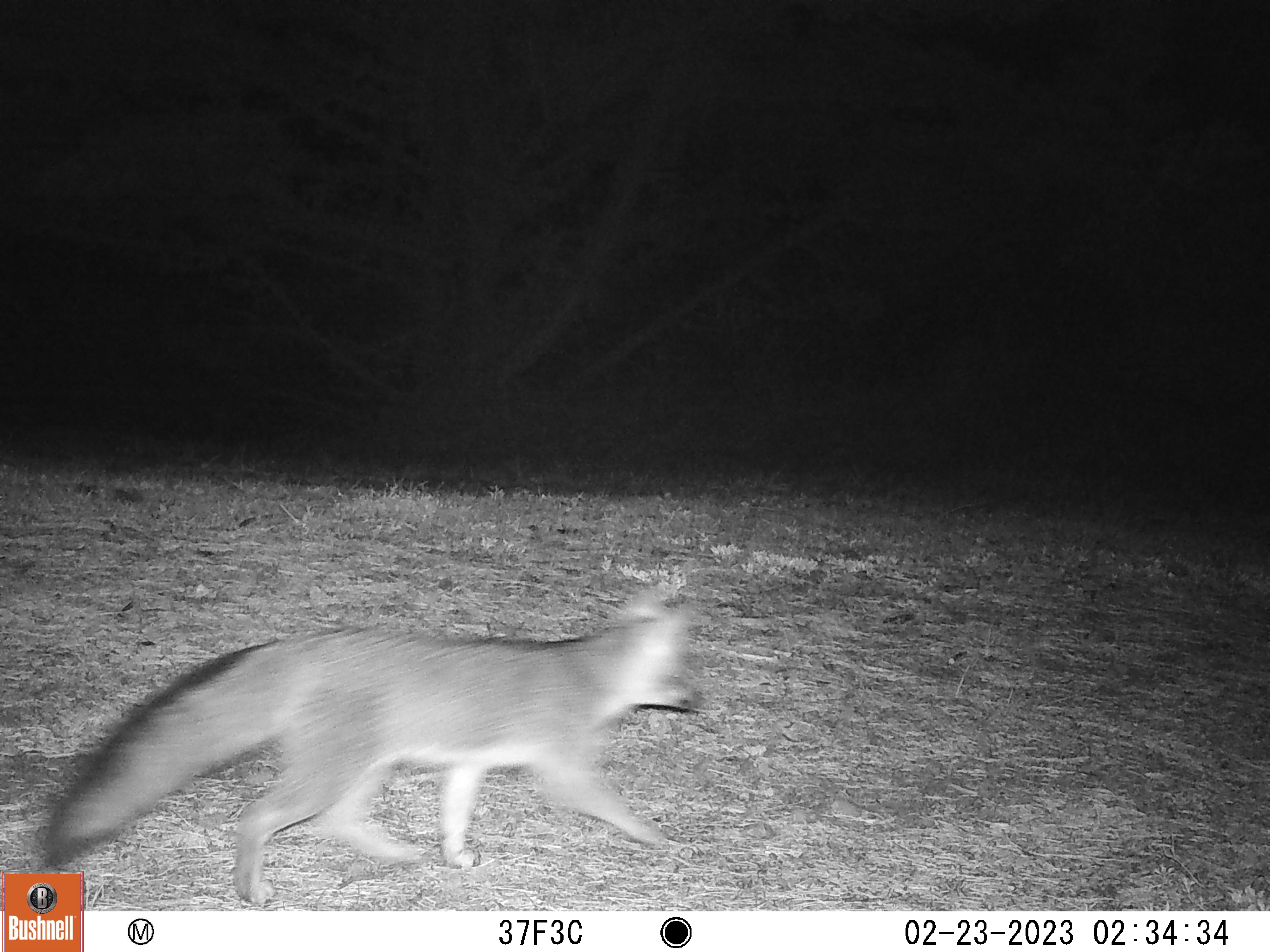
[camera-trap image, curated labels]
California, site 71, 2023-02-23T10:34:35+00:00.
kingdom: Animalia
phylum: Chordata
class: Mammalia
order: Carnivora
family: Canidae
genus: Urocyon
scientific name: Urocyon cinereoargenteus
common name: gray fox